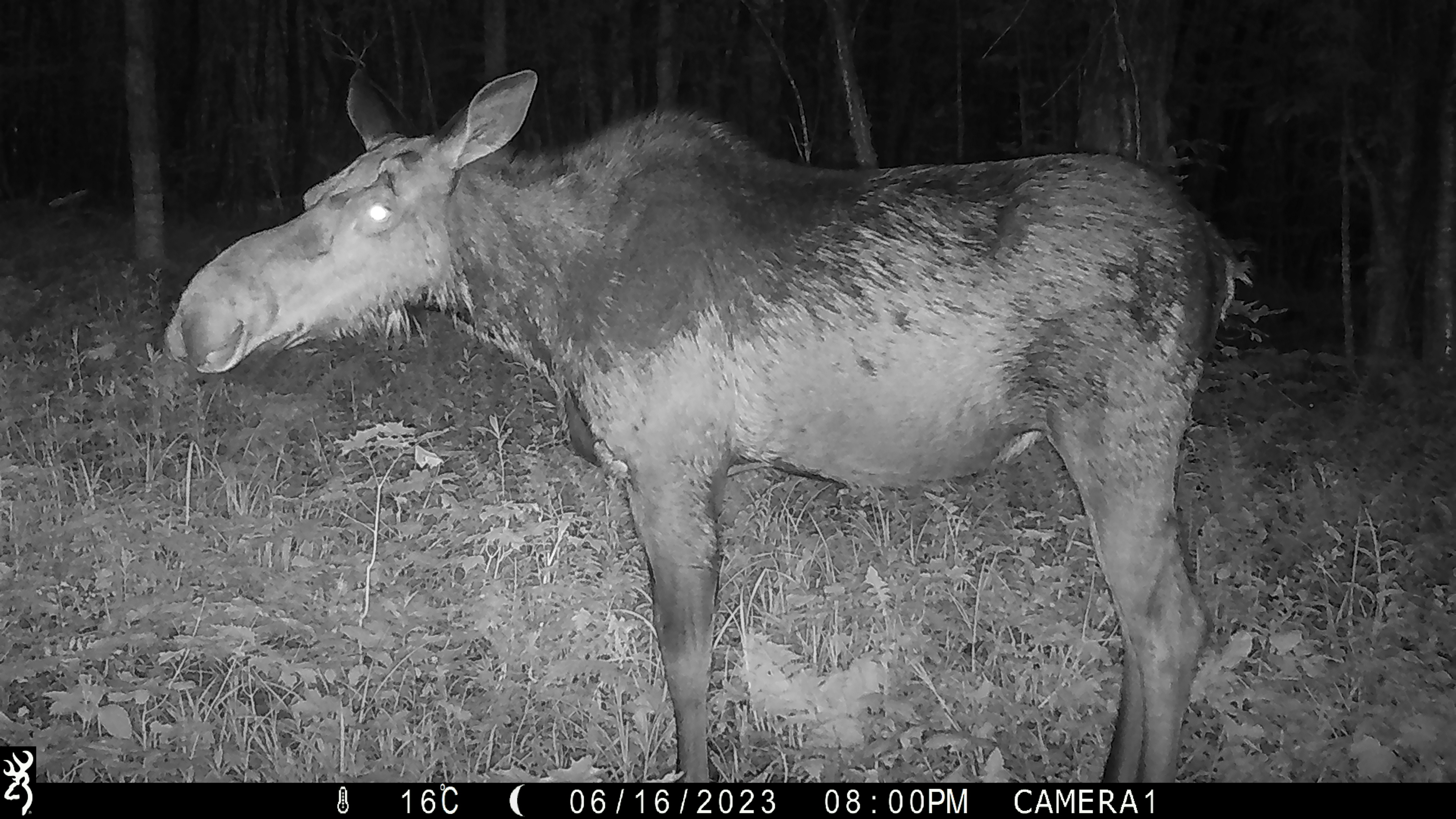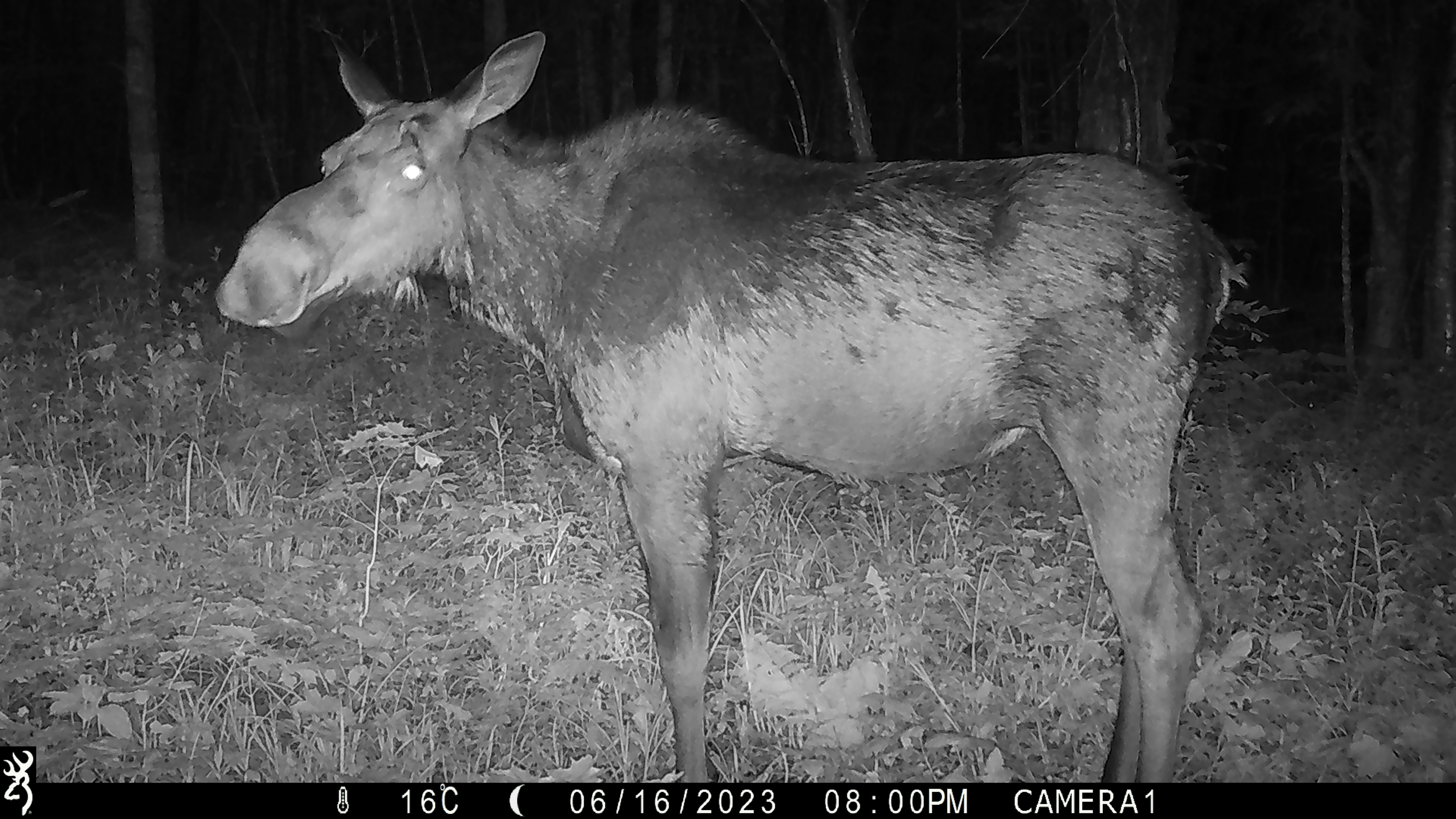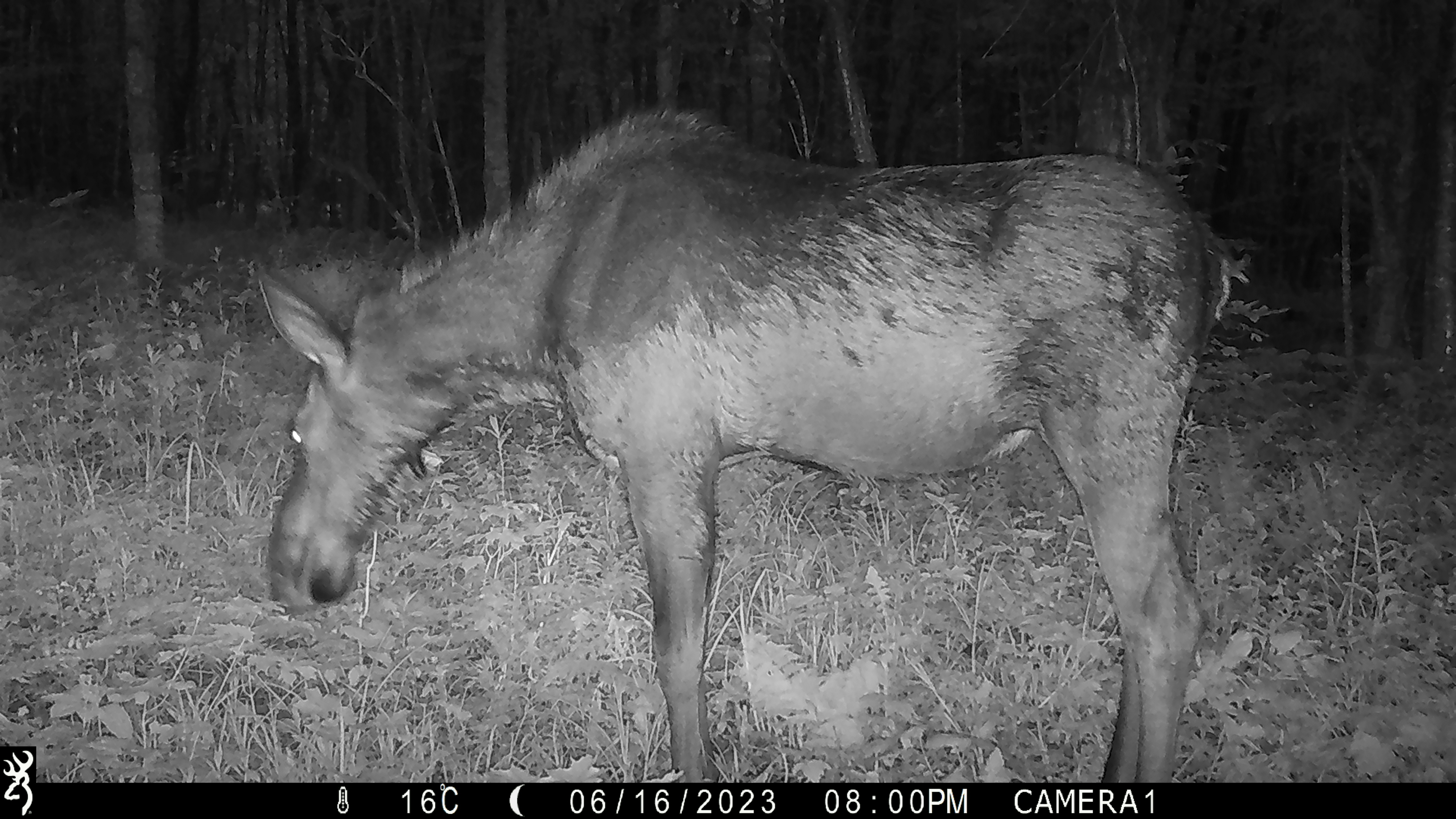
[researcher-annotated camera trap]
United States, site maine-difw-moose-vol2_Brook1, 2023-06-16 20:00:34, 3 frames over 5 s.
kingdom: Animalia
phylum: Chordata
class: Mammalia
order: Artiodactyla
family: Cervidae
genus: Alces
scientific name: Alces alces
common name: moose